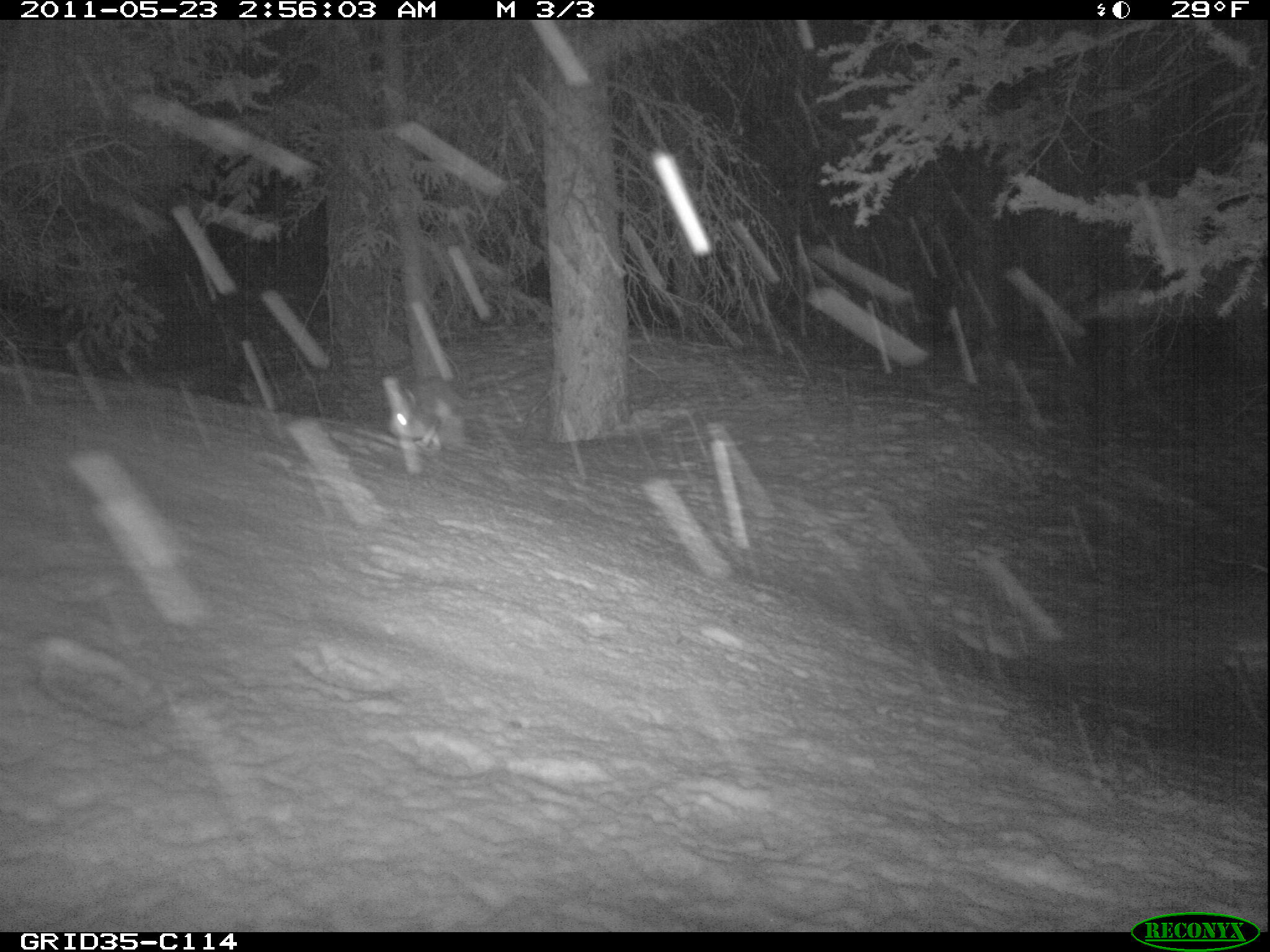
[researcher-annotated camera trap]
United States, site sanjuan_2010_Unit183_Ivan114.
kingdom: Animalia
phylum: Chordata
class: Mammalia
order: Lagomorpha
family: Leporidae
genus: Lepus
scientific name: Lepus americanus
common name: snowshoe hare